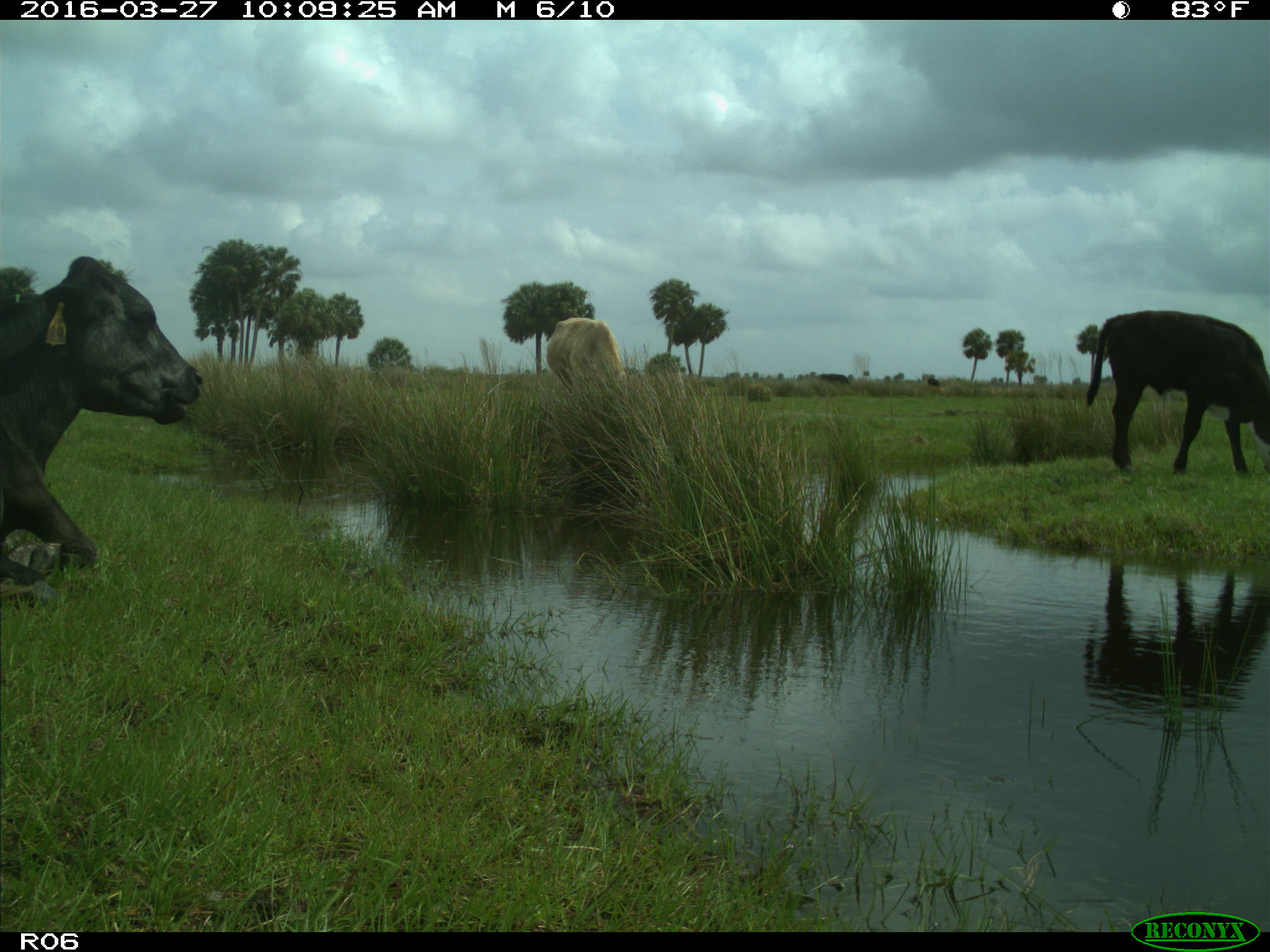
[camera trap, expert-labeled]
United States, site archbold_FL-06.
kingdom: Animalia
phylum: Chordata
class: Mammalia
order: Artiodactyla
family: Bovidae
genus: Bos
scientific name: Bos taurus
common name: domestic cow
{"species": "Bos taurus (domestic cow)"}